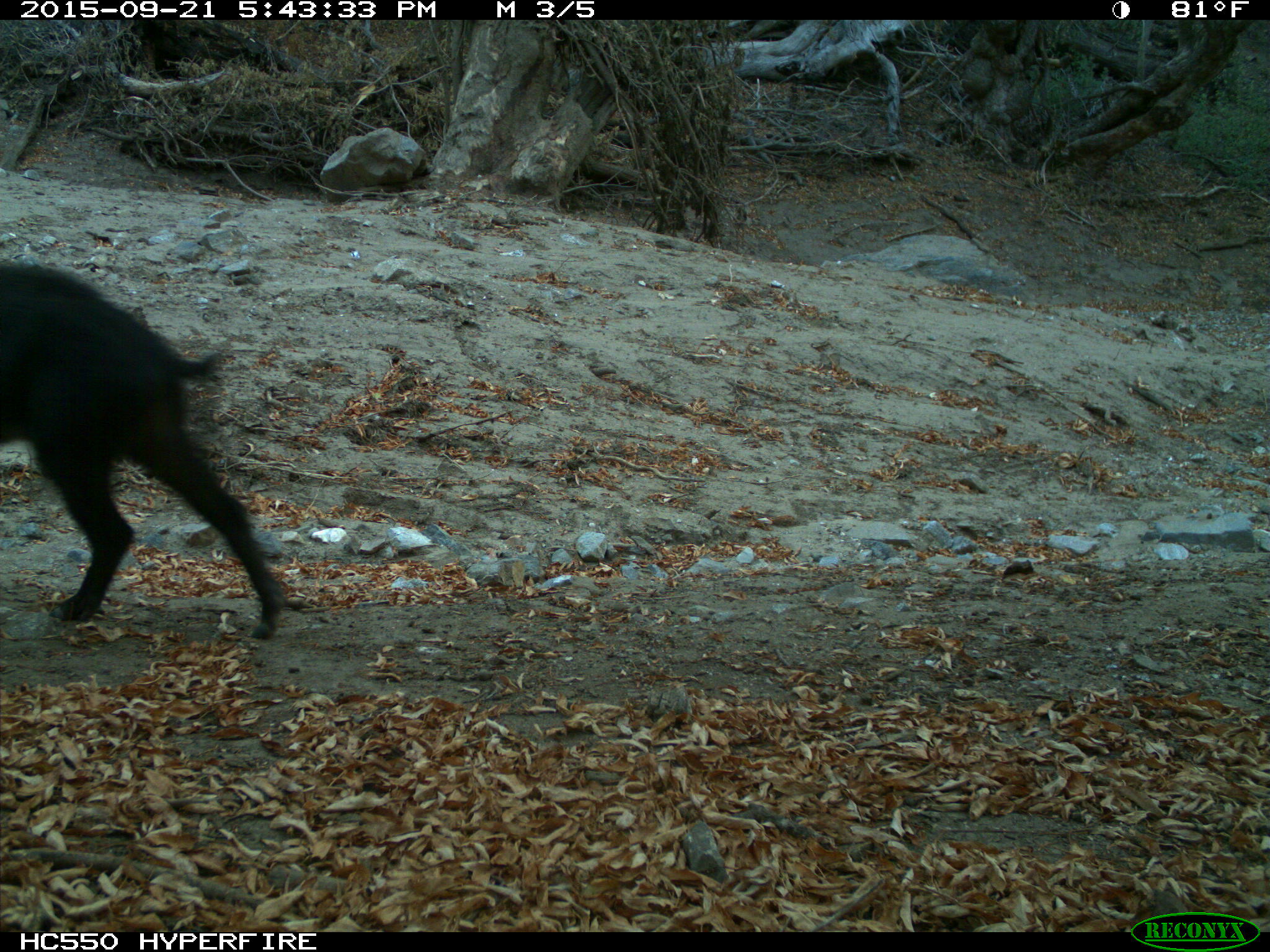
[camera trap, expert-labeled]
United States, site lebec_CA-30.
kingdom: Animalia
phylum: Chordata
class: Mammalia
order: Artiodactyla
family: Suidae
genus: Sus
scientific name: Sus scrofa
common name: wild boar